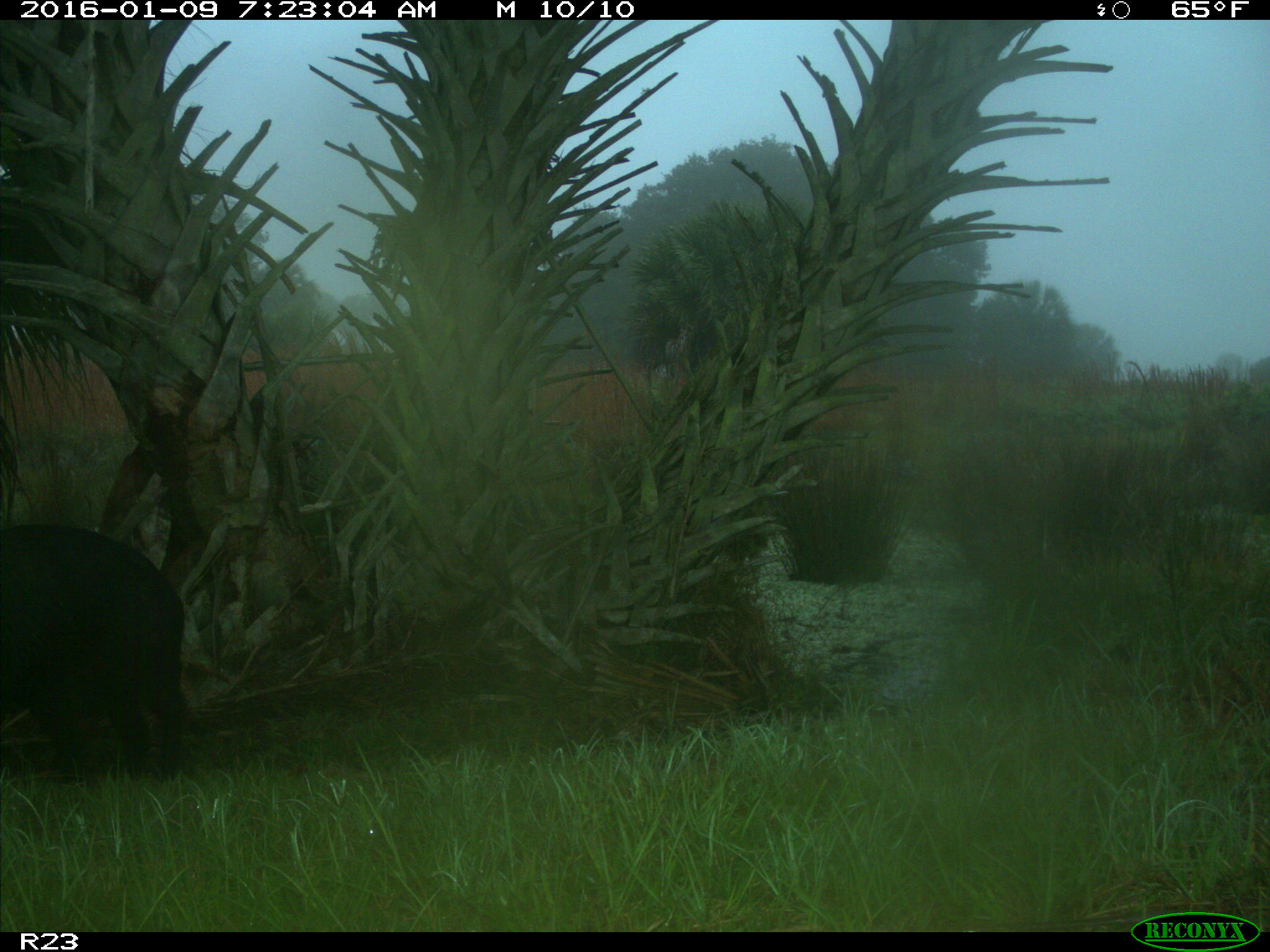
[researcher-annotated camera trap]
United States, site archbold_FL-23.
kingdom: Animalia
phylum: Chordata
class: Mammalia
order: Artiodactyla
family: Suidae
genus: Sus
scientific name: Sus scrofa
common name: wild boar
Sus scrofa (wild boar).